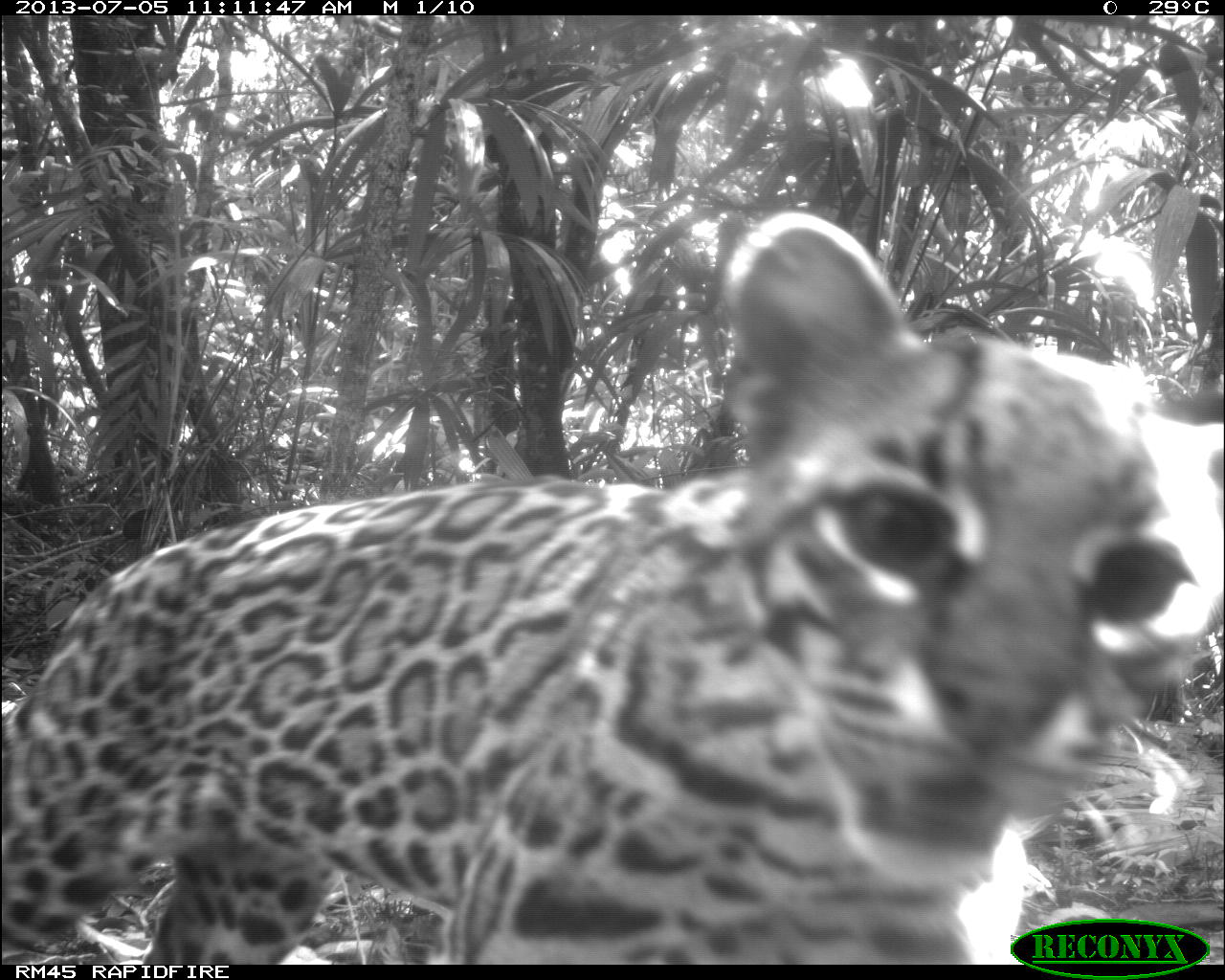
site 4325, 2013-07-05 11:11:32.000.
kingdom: Animalia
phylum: Chordata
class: Mammalia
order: Carnivora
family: Felidae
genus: Leopardus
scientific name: Leopardus pardalis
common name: ocelot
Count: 1.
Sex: female.